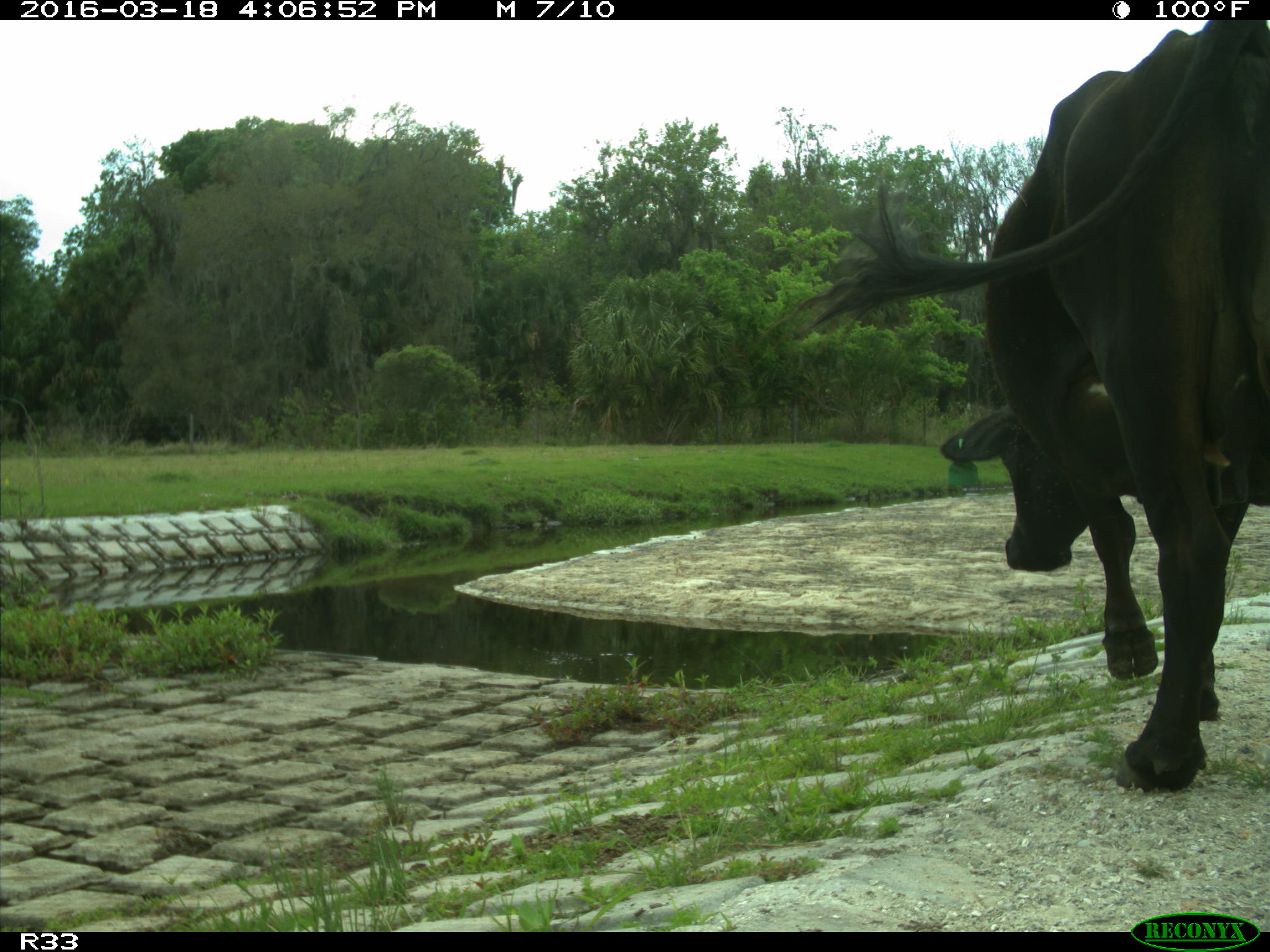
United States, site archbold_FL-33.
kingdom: Animalia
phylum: Chordata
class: Mammalia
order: Artiodactyla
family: Bovidae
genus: Bos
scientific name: Bos taurus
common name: domestic cow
Bos taurus (domestic cow).